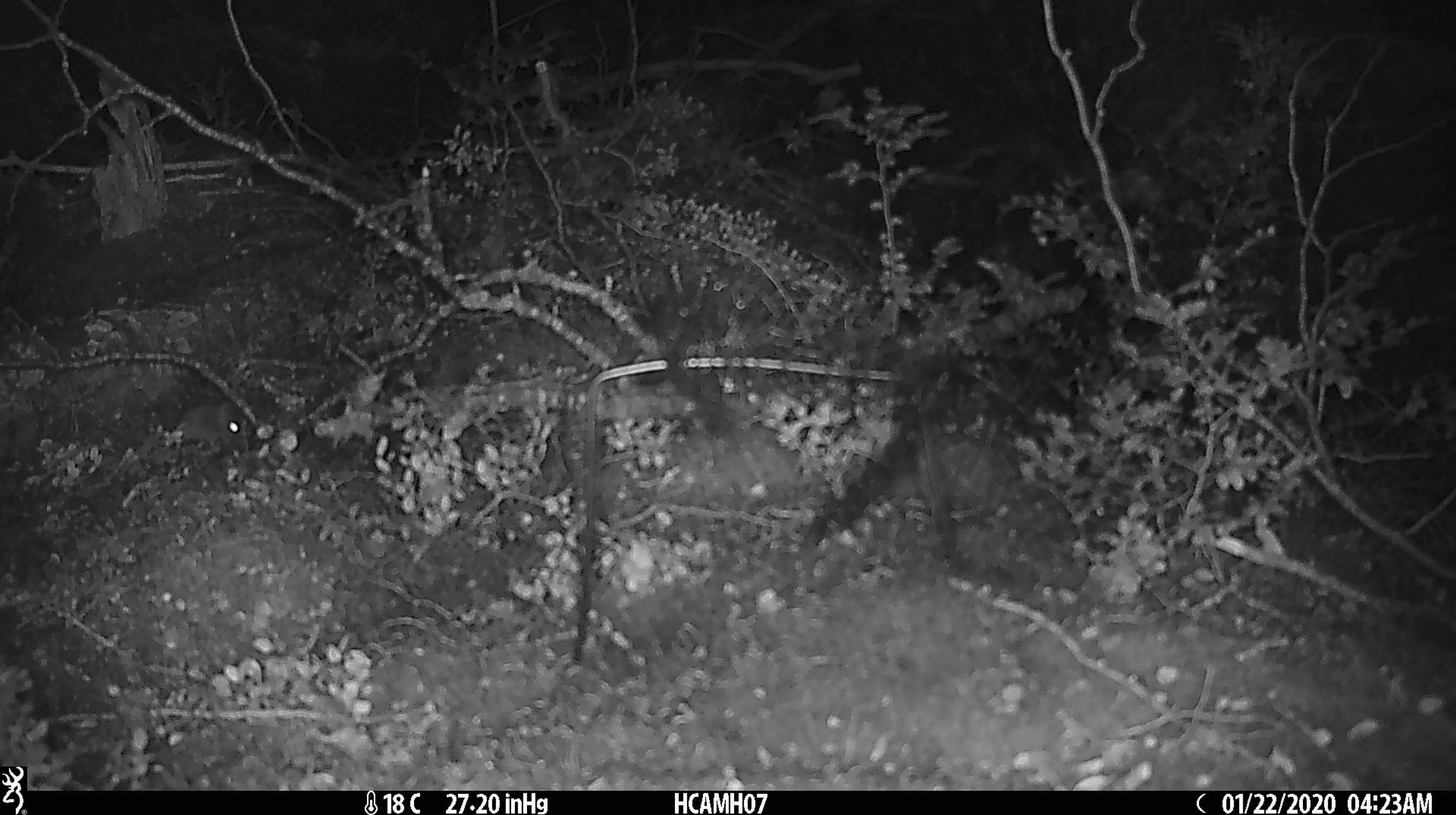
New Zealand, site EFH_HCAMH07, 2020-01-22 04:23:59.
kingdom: Animalia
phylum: Chordata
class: Mammalia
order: Rodentia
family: Muridae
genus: Mus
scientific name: Mus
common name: mouse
Mouse (Mus).